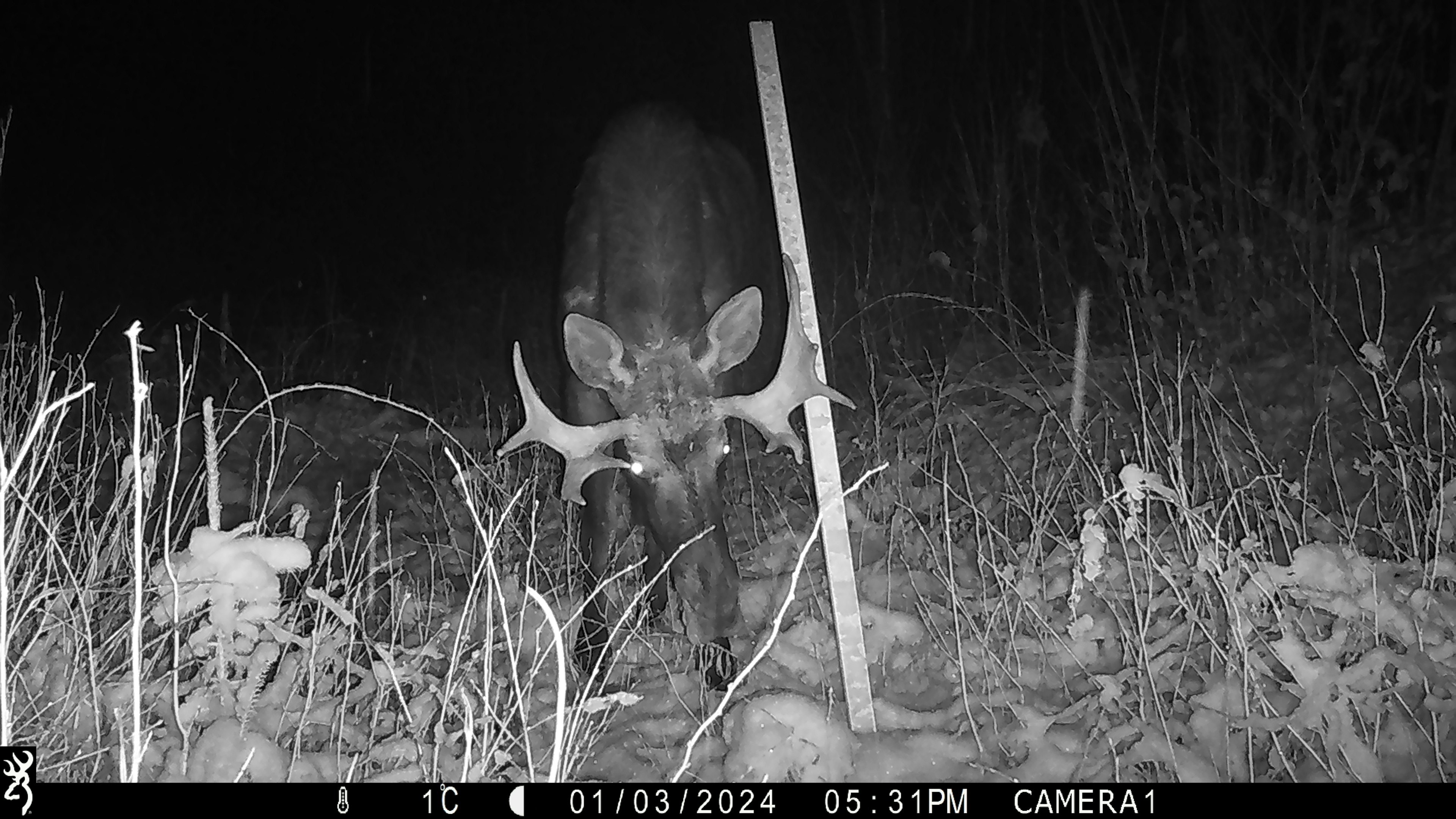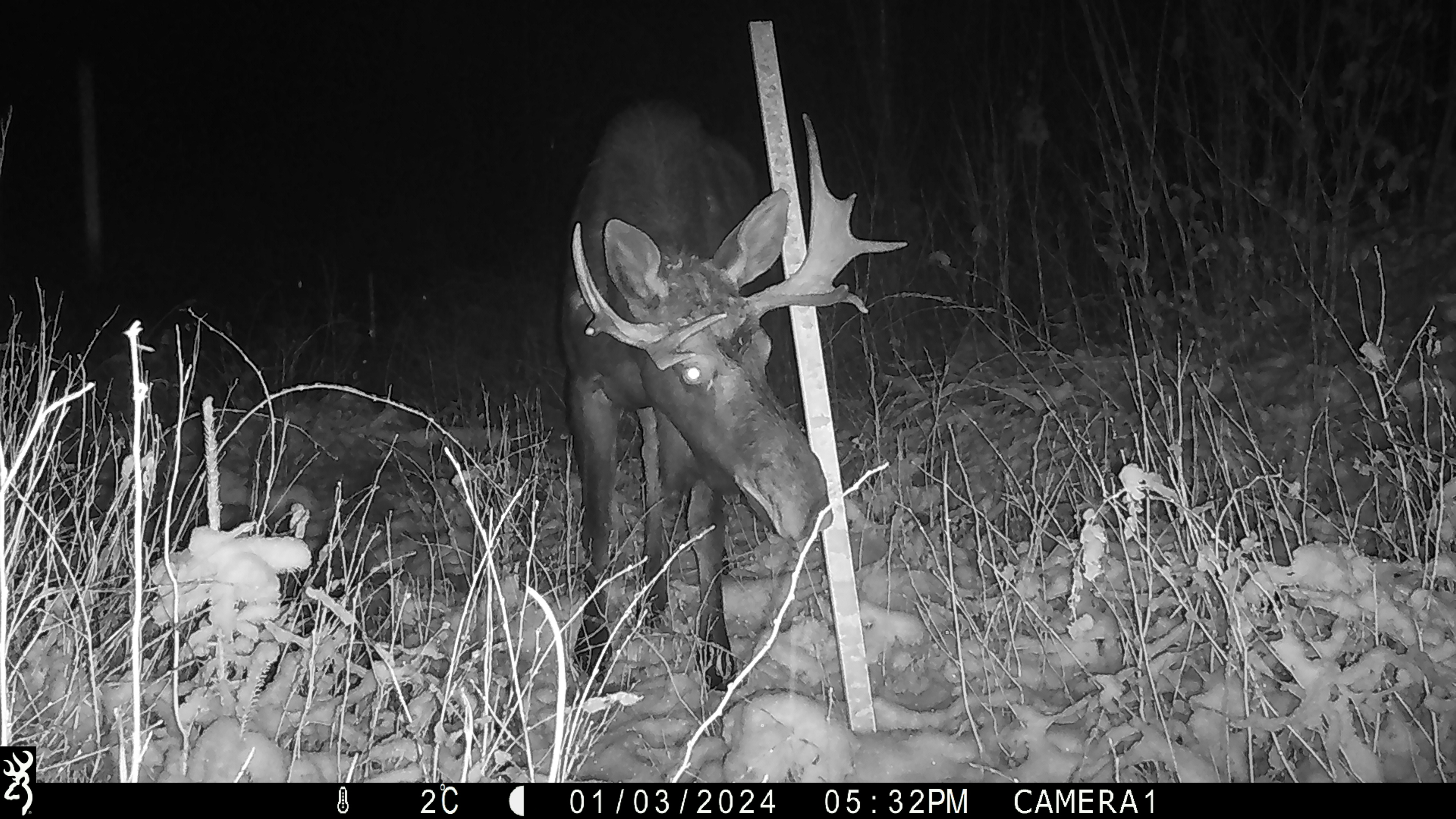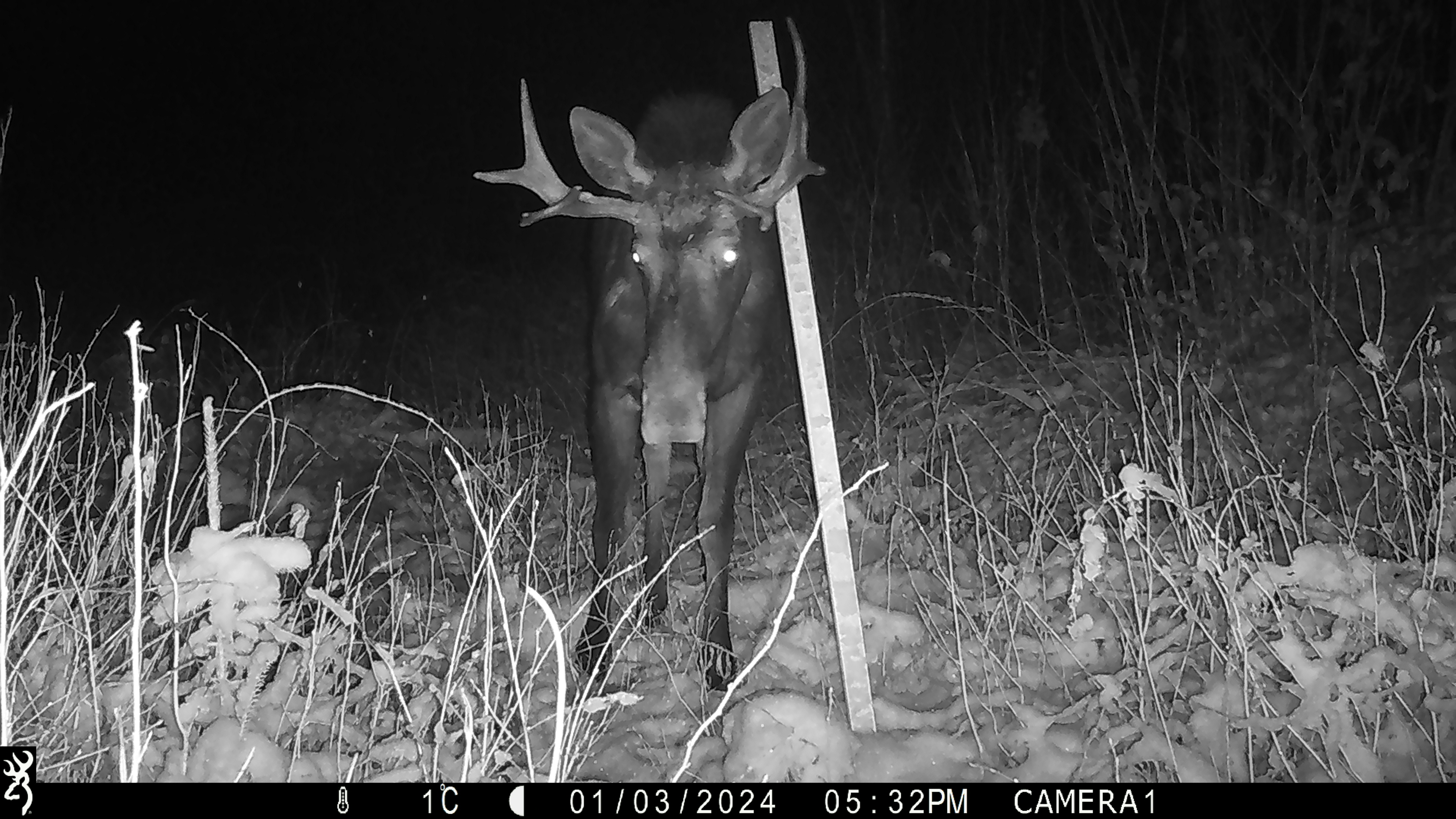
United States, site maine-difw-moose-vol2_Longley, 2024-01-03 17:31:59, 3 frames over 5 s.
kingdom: Animalia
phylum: Chordata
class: Mammalia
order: Artiodactyla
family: Cervidae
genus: Alces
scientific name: Alces alces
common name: moose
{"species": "moose (Alces alces)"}